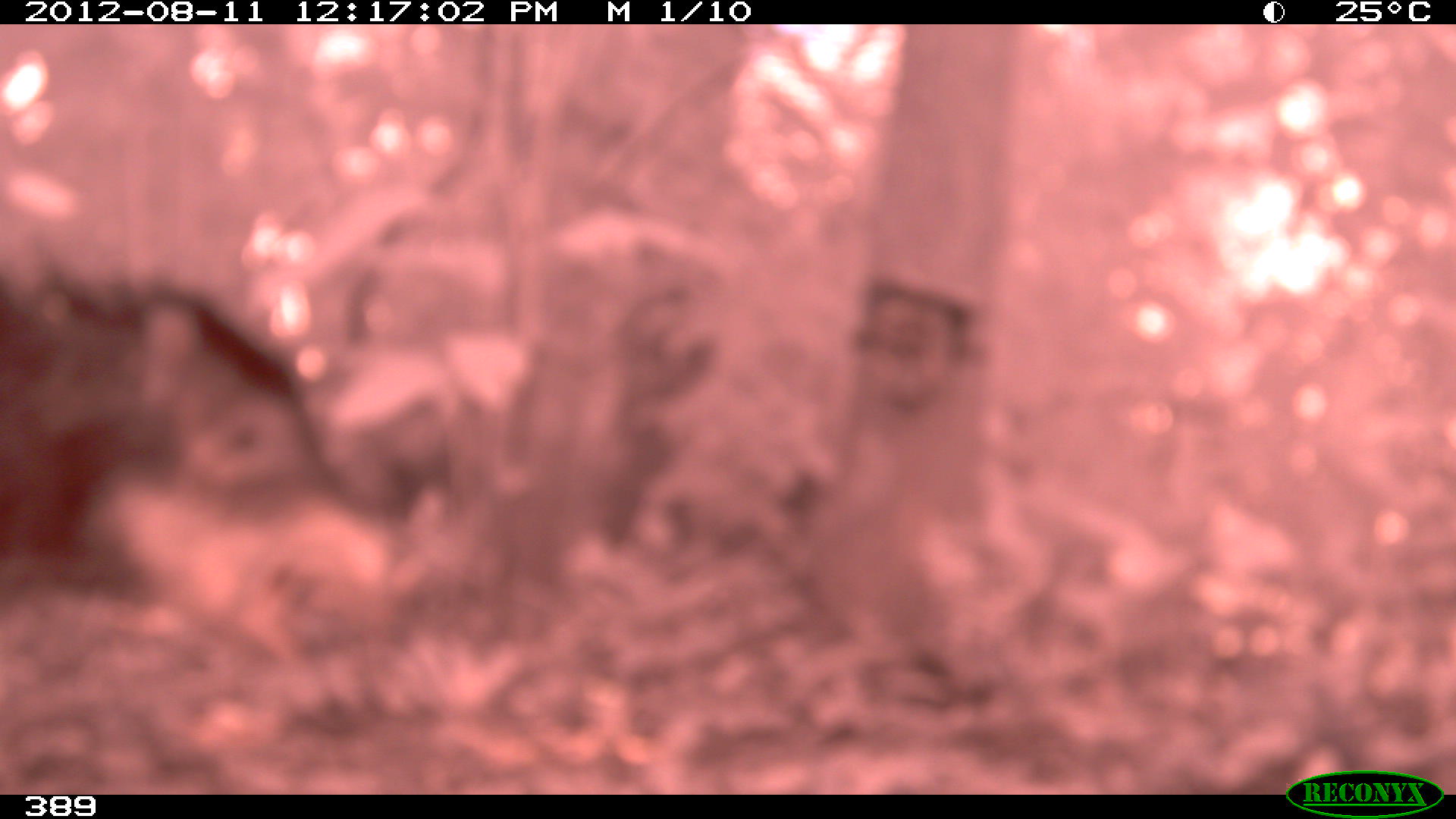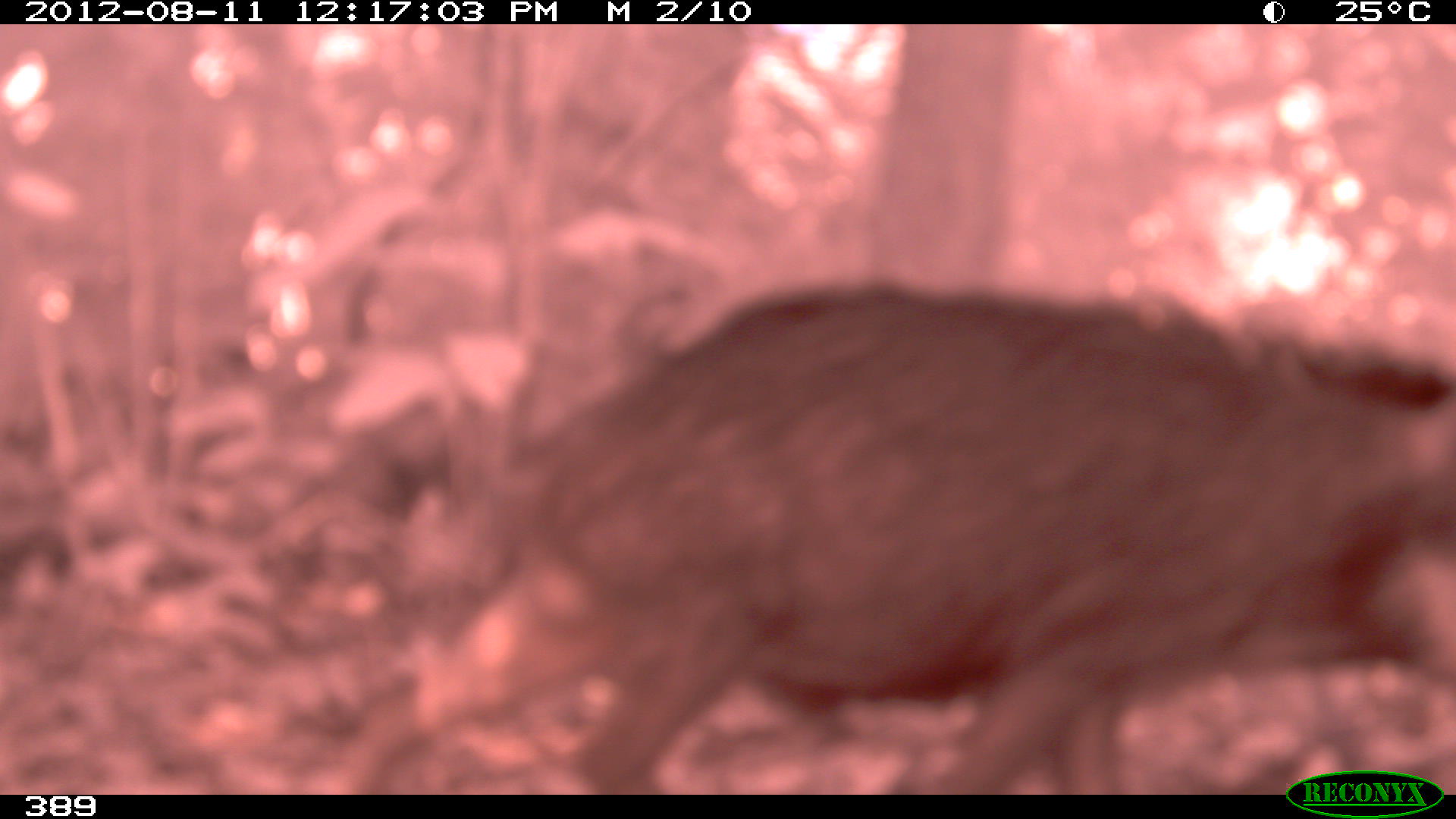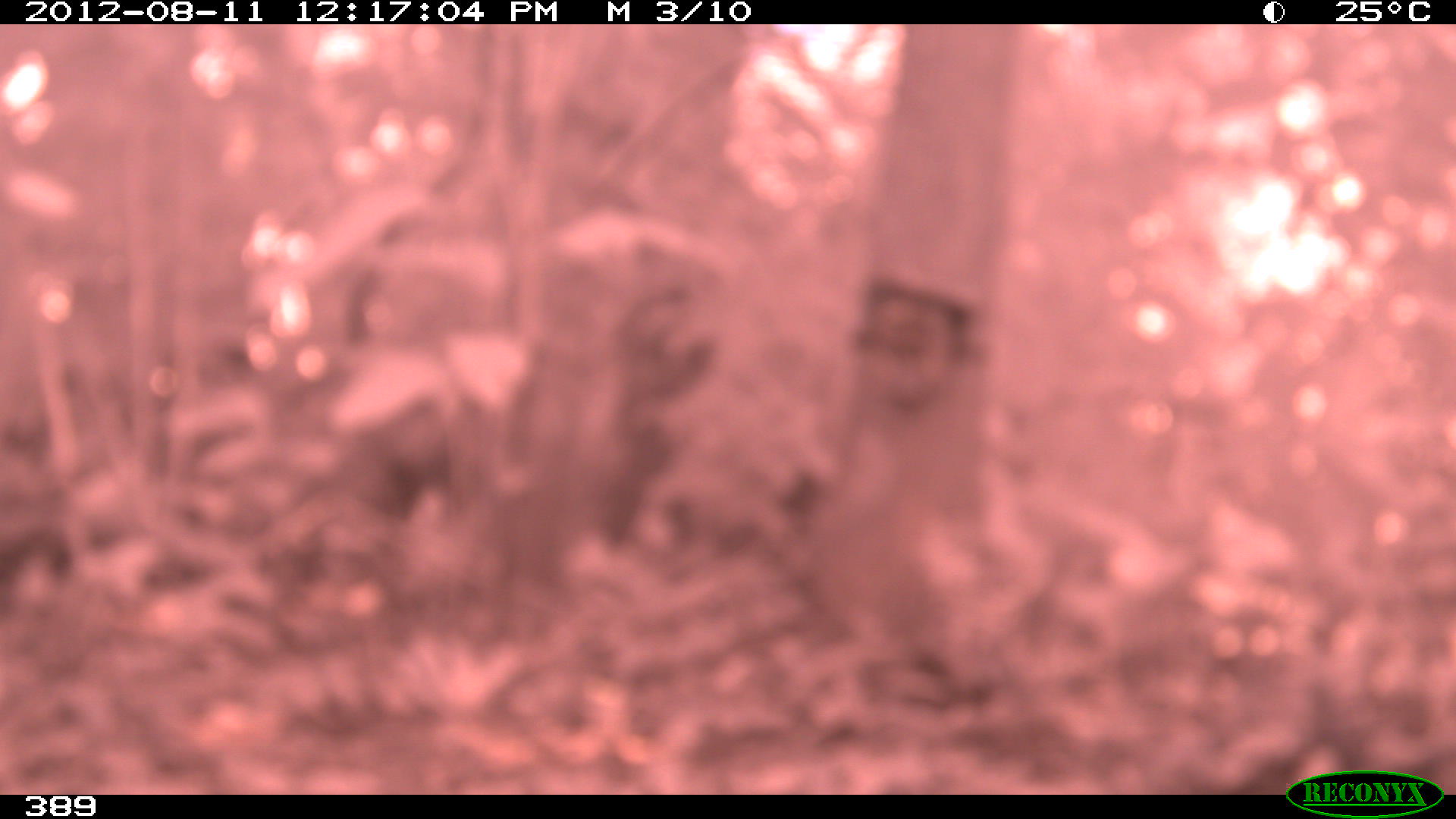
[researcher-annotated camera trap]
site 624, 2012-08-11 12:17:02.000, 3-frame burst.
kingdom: Animalia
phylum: Chordata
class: Mammalia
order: Artiodactyla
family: Tayassuidae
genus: Tayassu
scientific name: Tayassu pecari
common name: white-lipped peccary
Tayassu pecari (white-lipped peccary).